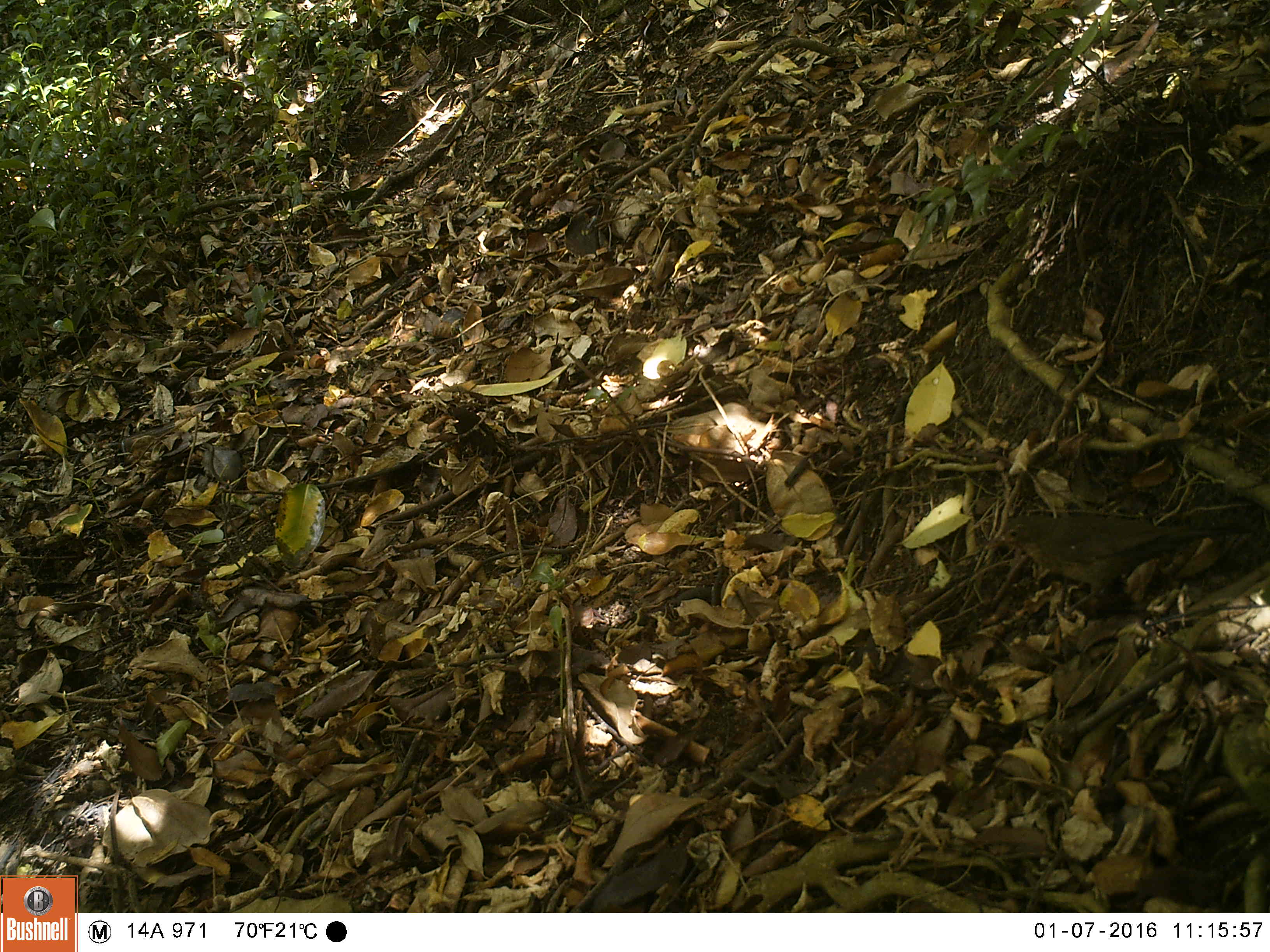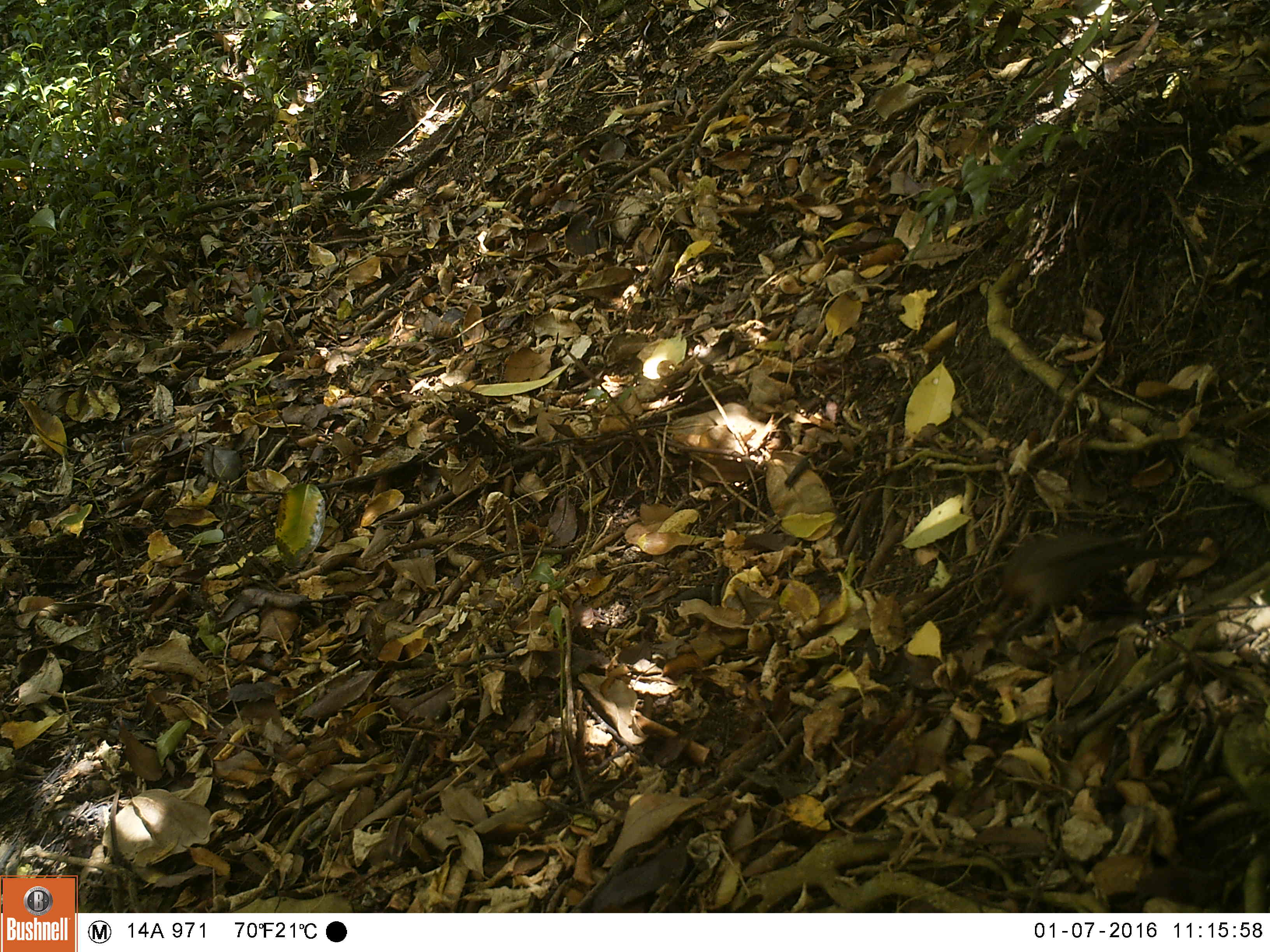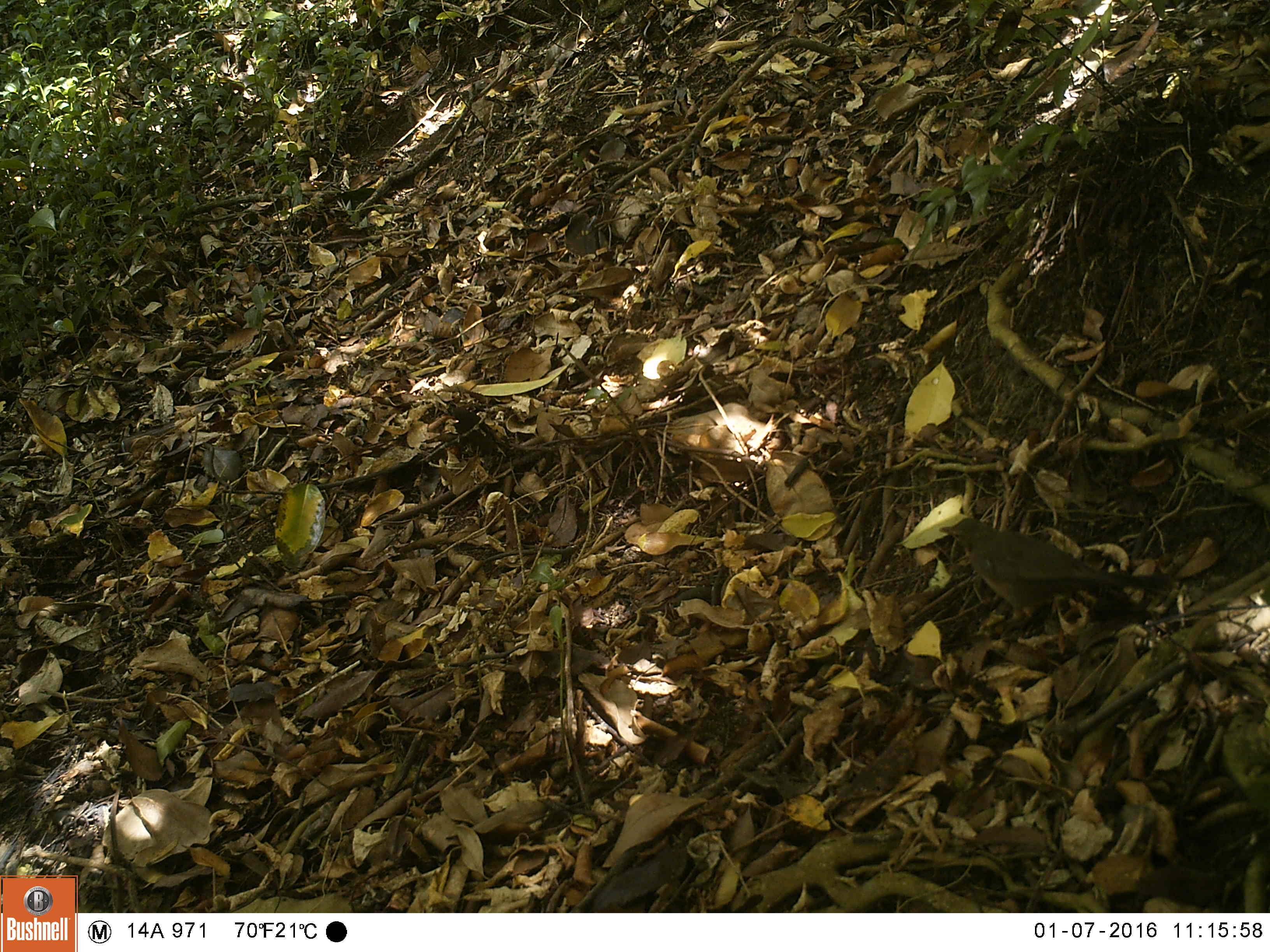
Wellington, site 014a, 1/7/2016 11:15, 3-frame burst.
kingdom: Animalia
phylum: Chordata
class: Aves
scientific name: Aves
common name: bird